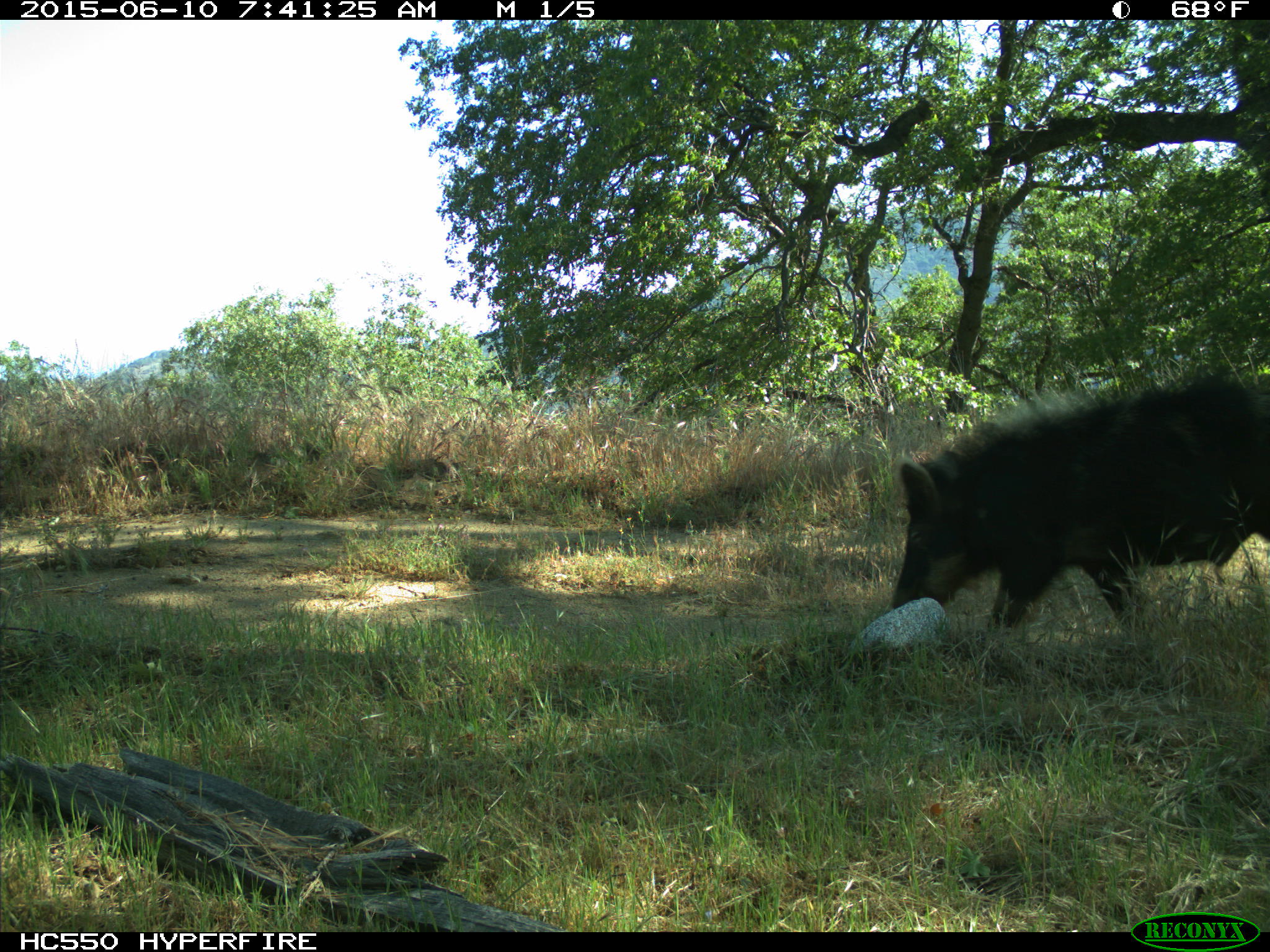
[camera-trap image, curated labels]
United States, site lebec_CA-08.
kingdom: Animalia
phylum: Chordata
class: Mammalia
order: Artiodactyla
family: Suidae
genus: Sus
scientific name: Sus scrofa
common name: wild boar